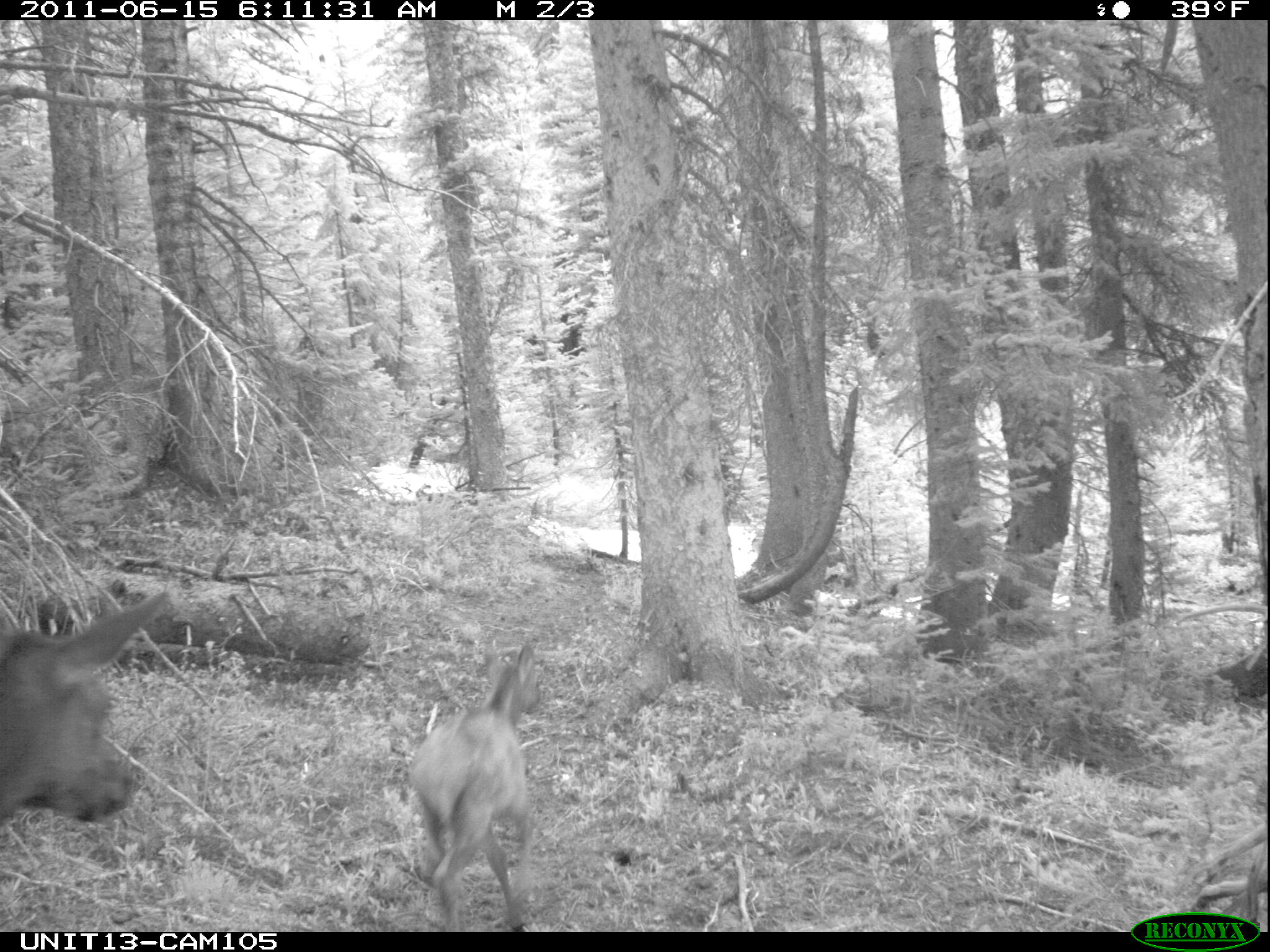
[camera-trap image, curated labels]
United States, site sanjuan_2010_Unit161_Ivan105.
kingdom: Animalia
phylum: Chordata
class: Mammalia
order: Artiodactyla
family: Cervidae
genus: Cervus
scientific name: Cervus elaphus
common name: red deer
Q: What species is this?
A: Cervus elaphus (red deer).